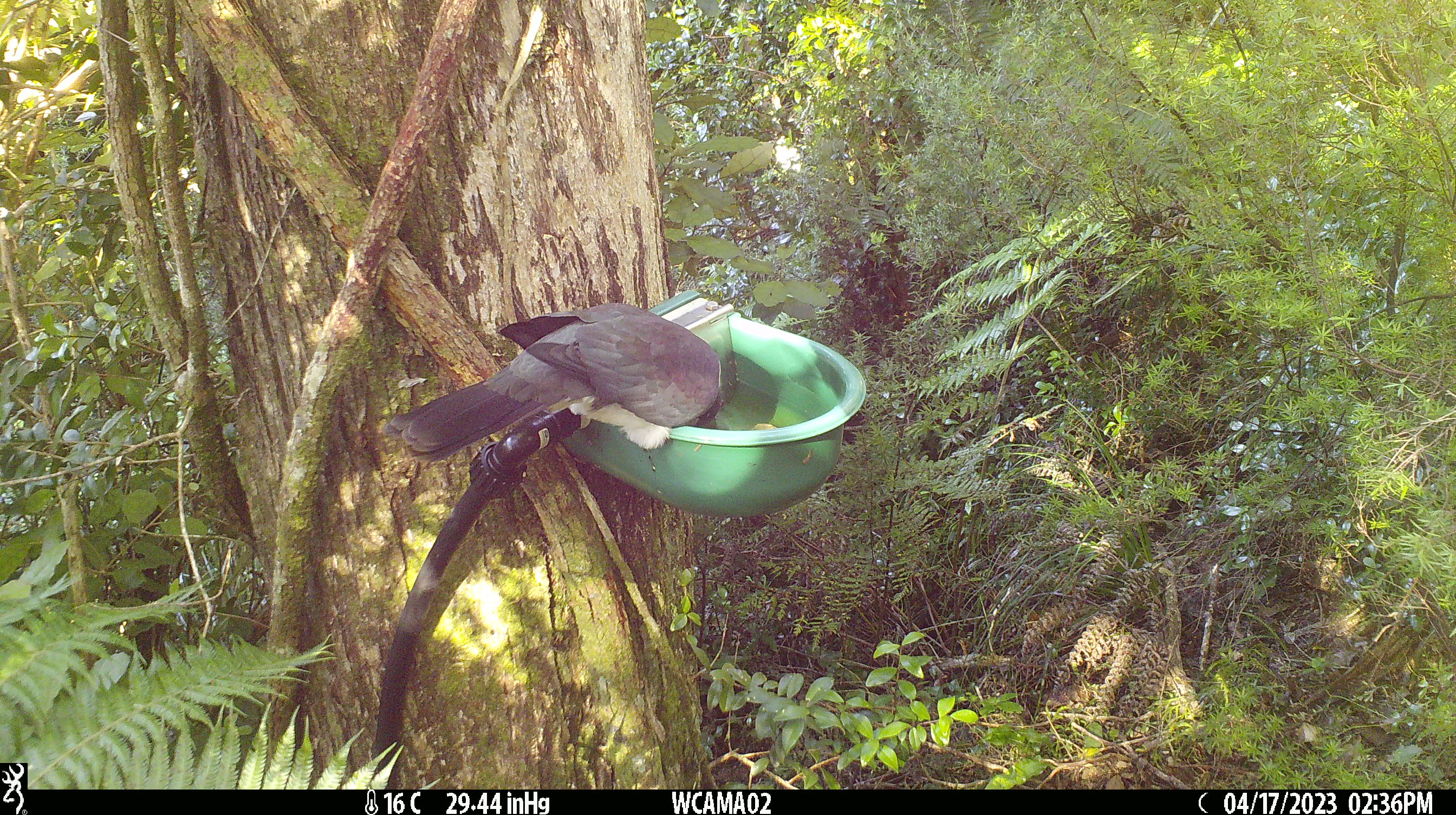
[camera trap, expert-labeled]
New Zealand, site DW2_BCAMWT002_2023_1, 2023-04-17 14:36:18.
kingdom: Animalia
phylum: Chordata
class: Aves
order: Columbiformes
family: Columbidae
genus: Hemiphaga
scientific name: Hemiphaga novaeseelandiae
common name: new zealand pigeon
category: kereru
Kereru (new zealand pigeon) (Hemiphaga novaeseelandiae).